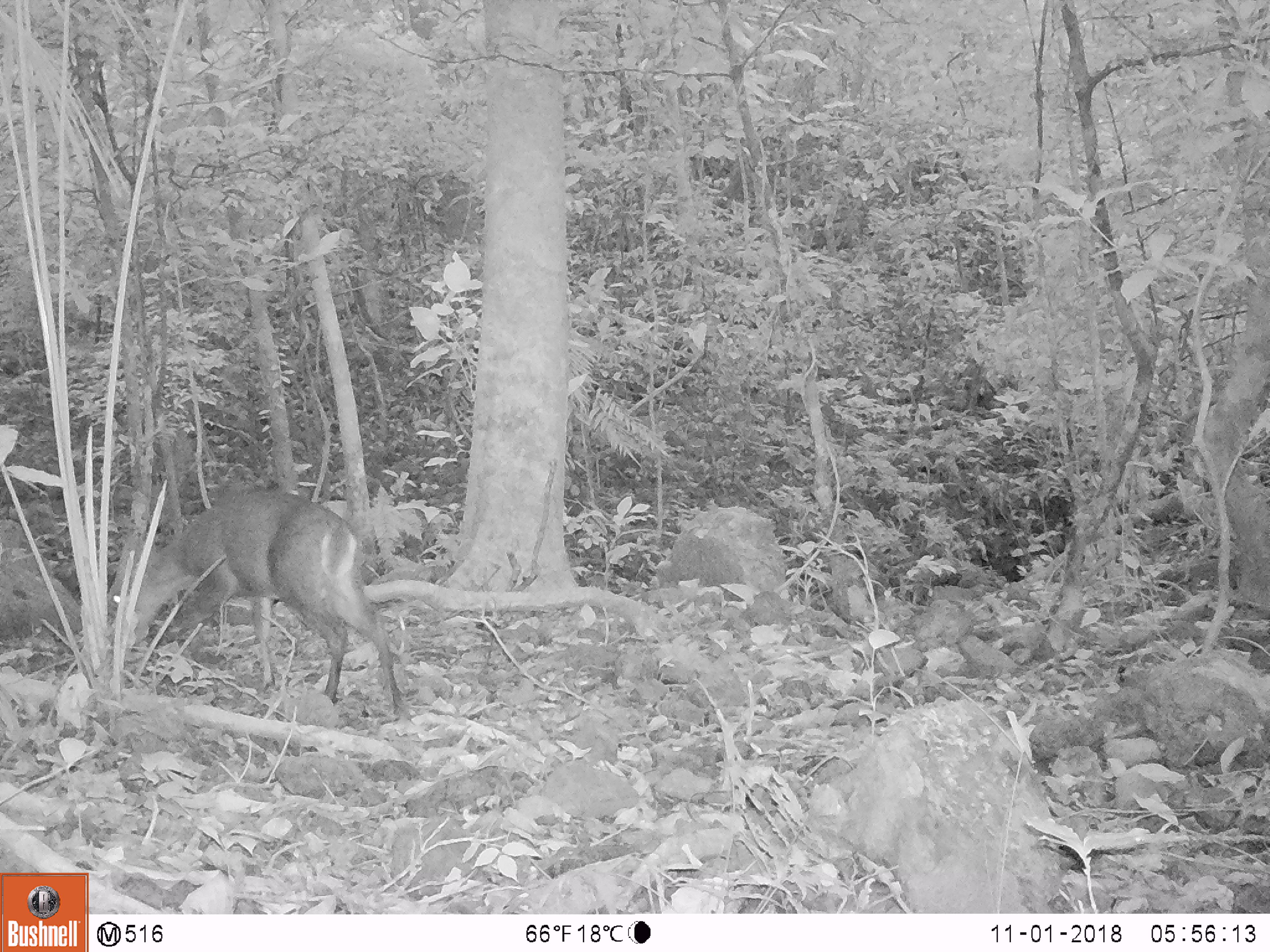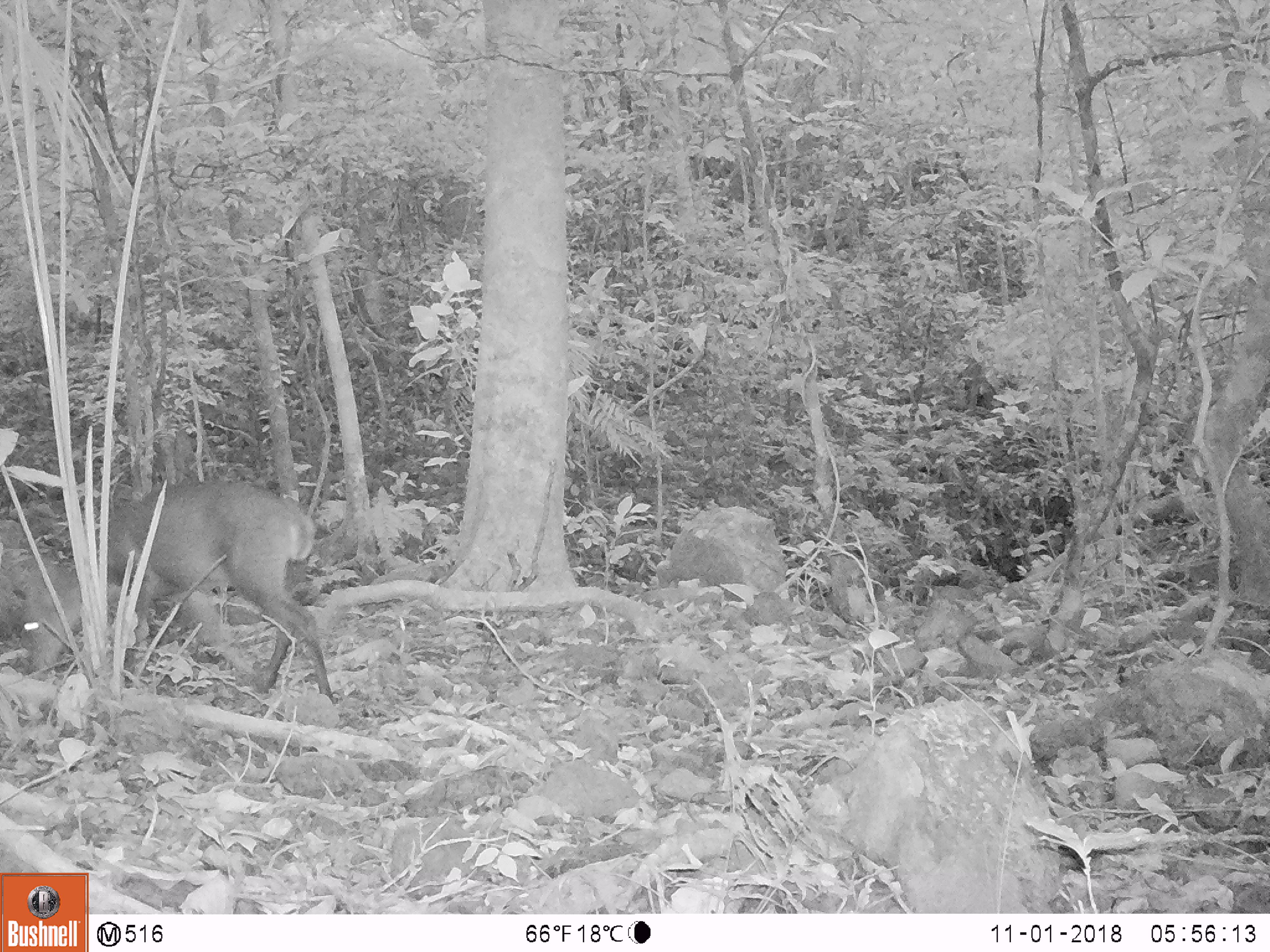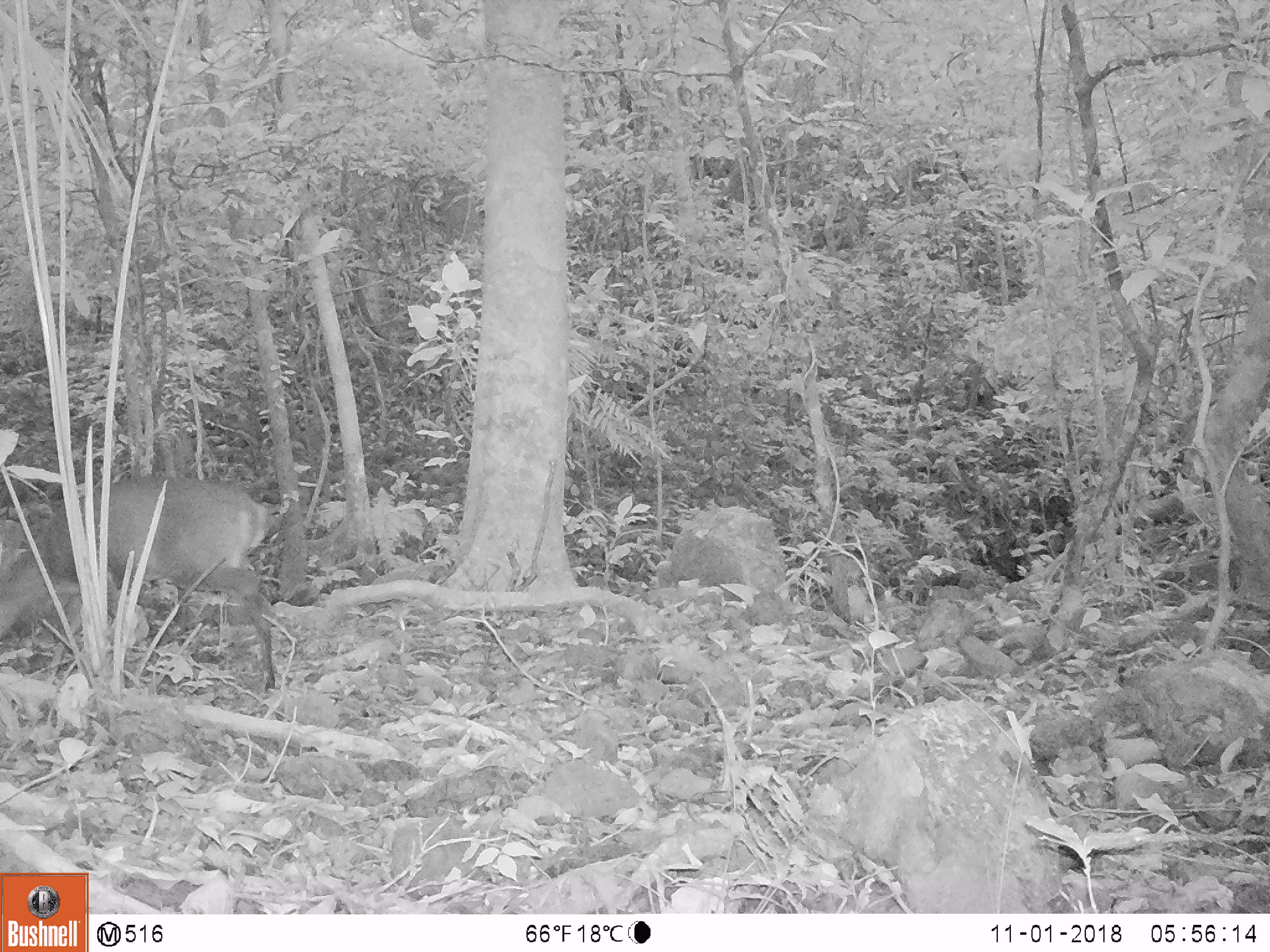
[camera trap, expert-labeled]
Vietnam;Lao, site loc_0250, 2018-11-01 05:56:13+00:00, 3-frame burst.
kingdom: Animalia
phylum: Chordata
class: Mammalia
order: Artiodactyla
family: Cervidae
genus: Muntiacus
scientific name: Muntiacus vuquangensis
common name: large-antlered muntjac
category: large antlered muntjac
Large antlered muntjac (large-antlered muntjac) (Muntiacus vuquangensis). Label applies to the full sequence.